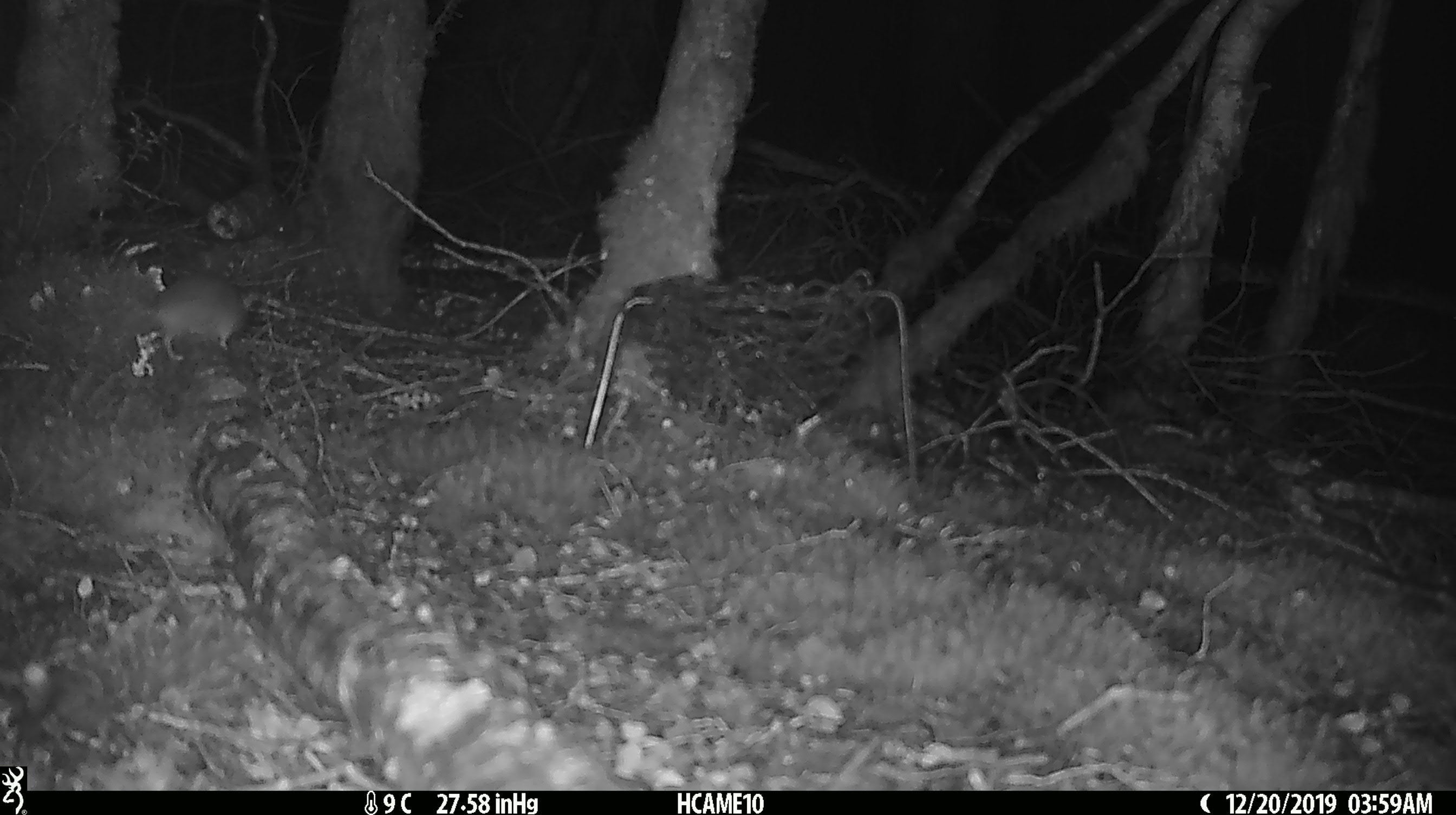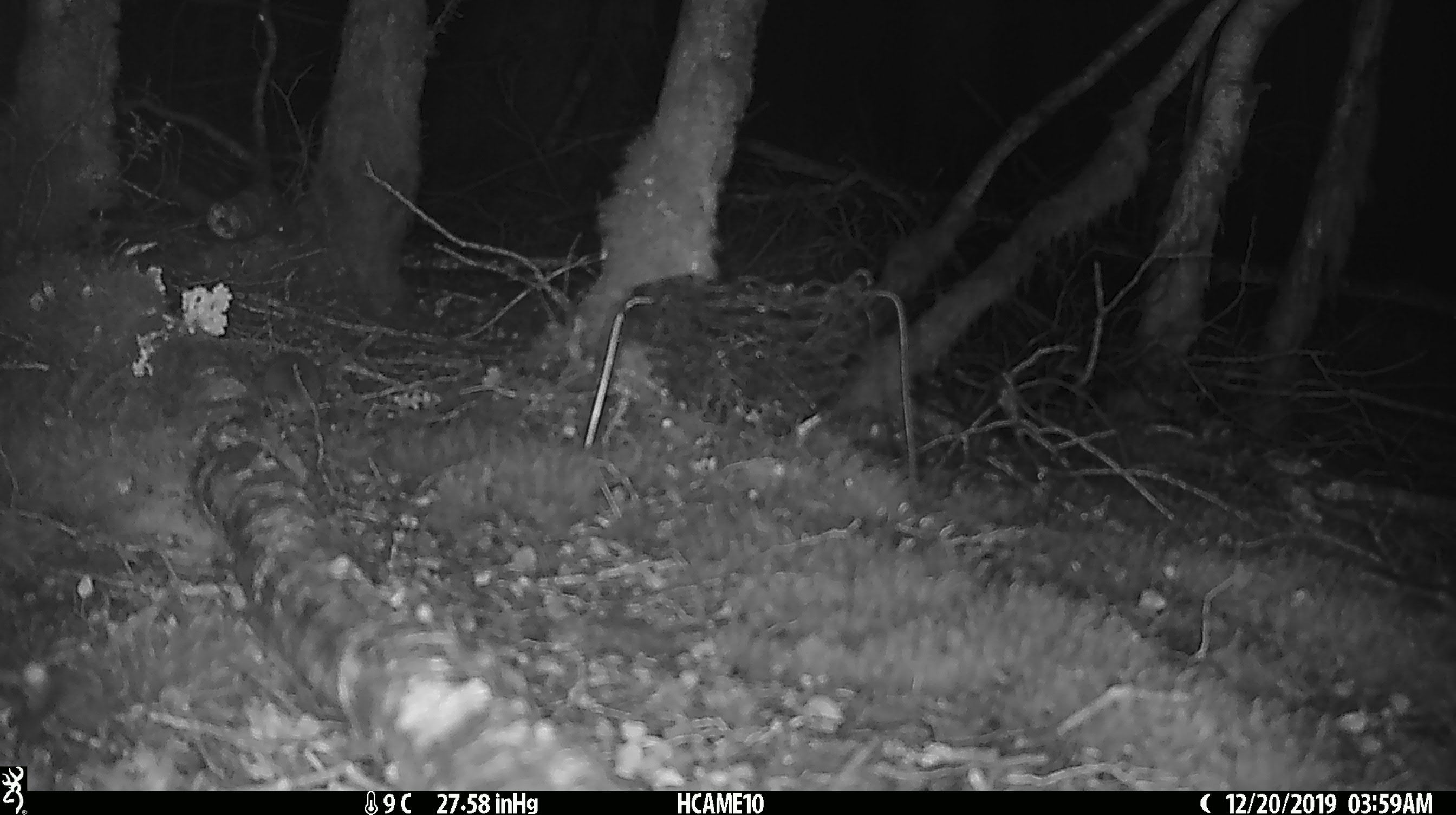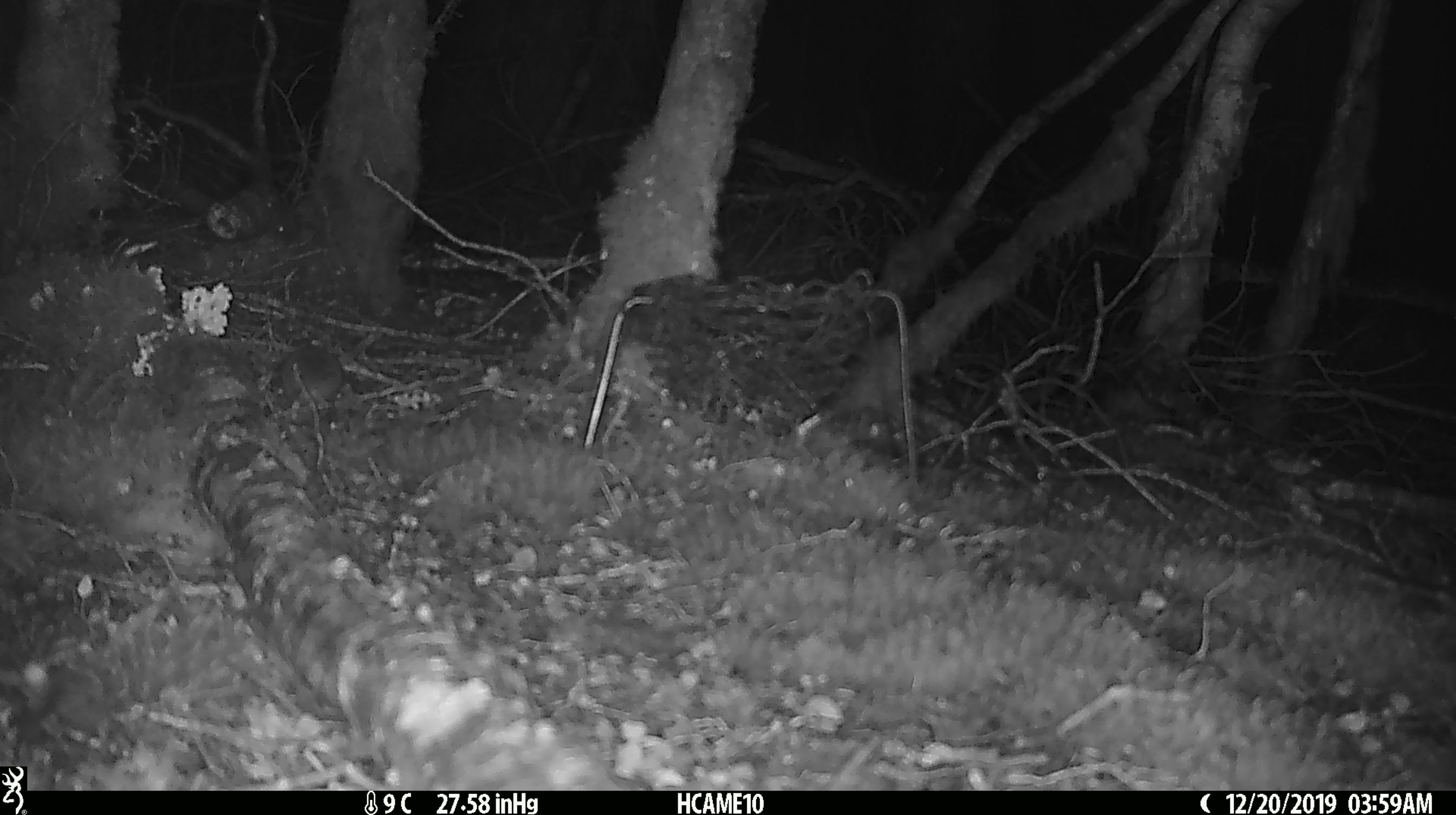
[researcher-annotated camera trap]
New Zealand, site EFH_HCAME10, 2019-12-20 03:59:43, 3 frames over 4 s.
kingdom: Animalia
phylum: Chordata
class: Mammalia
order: Rodentia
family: Muridae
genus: Mus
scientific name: Mus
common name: mouse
Mouse (Mus).